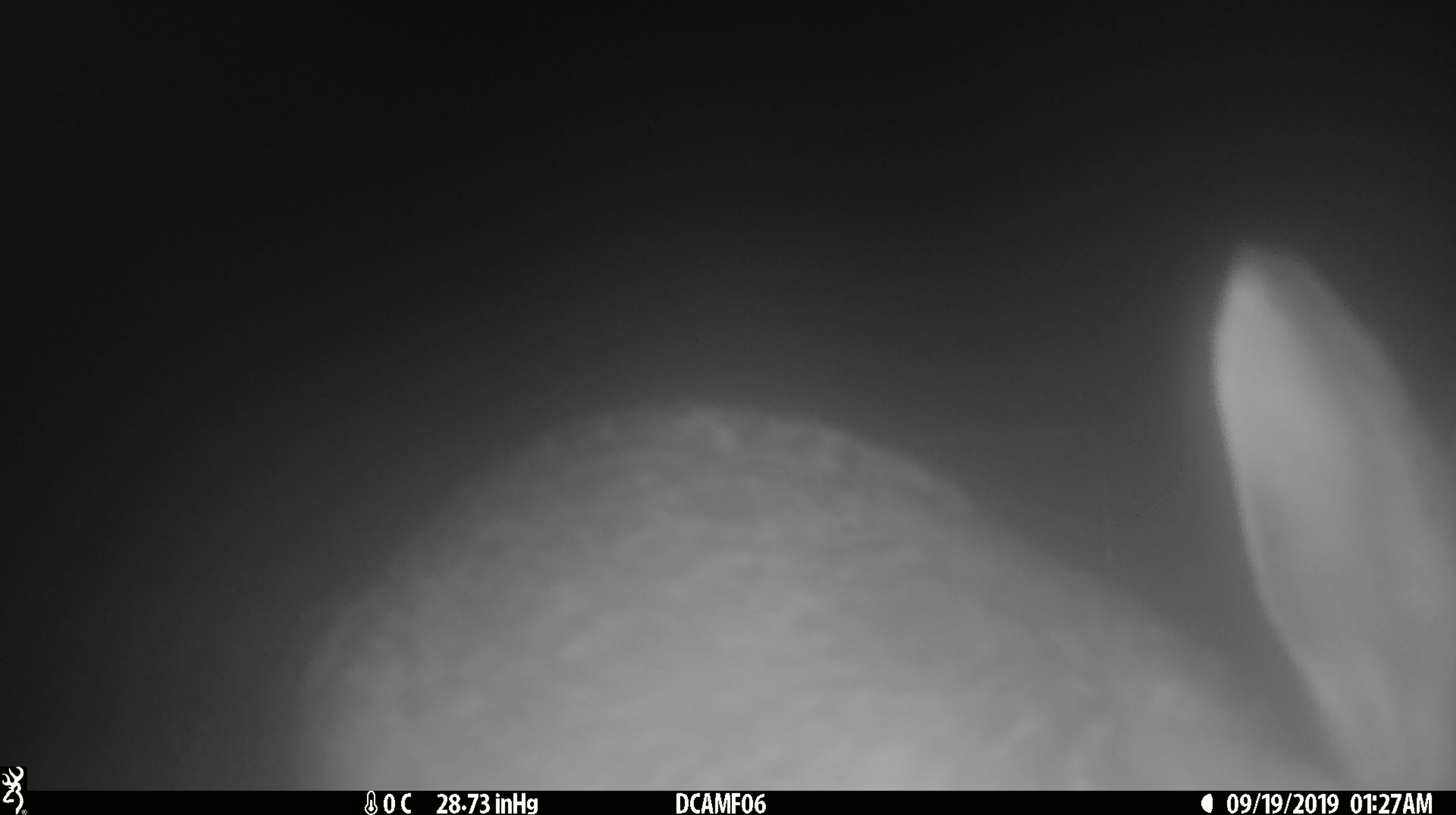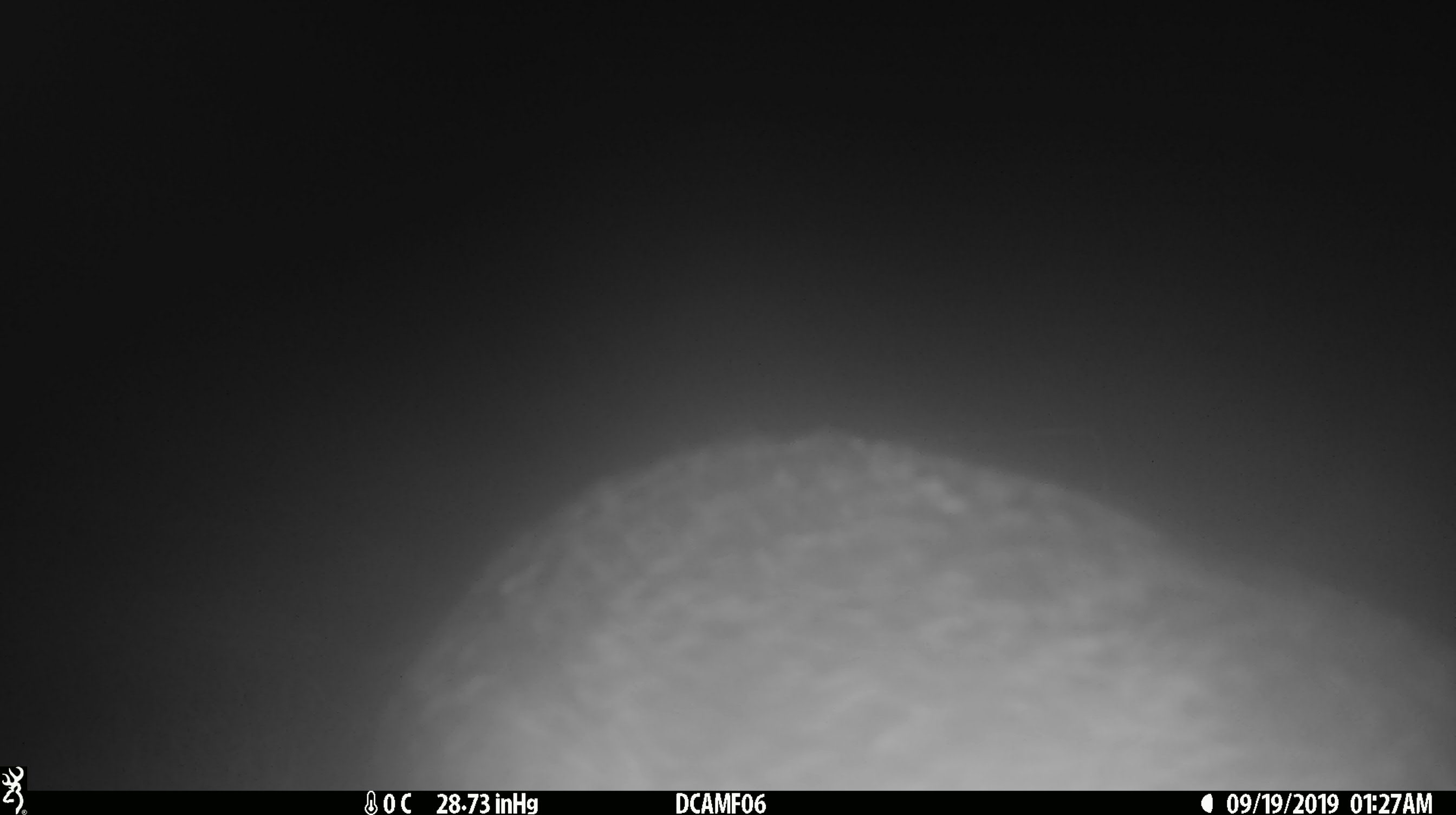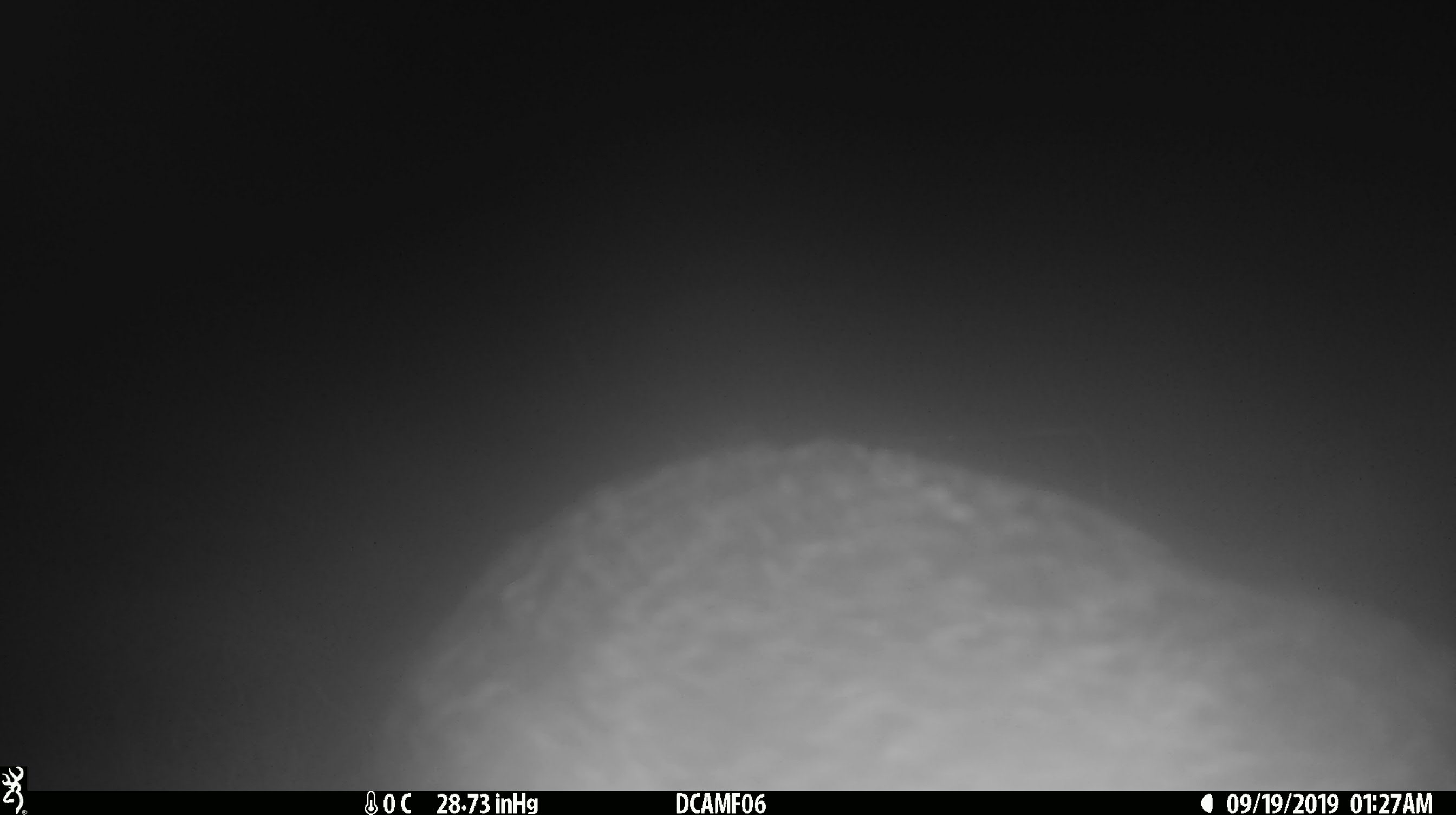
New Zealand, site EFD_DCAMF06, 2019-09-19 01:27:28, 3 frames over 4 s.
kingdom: Animalia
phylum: Chordata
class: Mammalia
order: Lagomorpha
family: Leporidae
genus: Lepus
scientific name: Lepus europaeus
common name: brown hare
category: hare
Hare (brown hare) (Lepus europaeus).